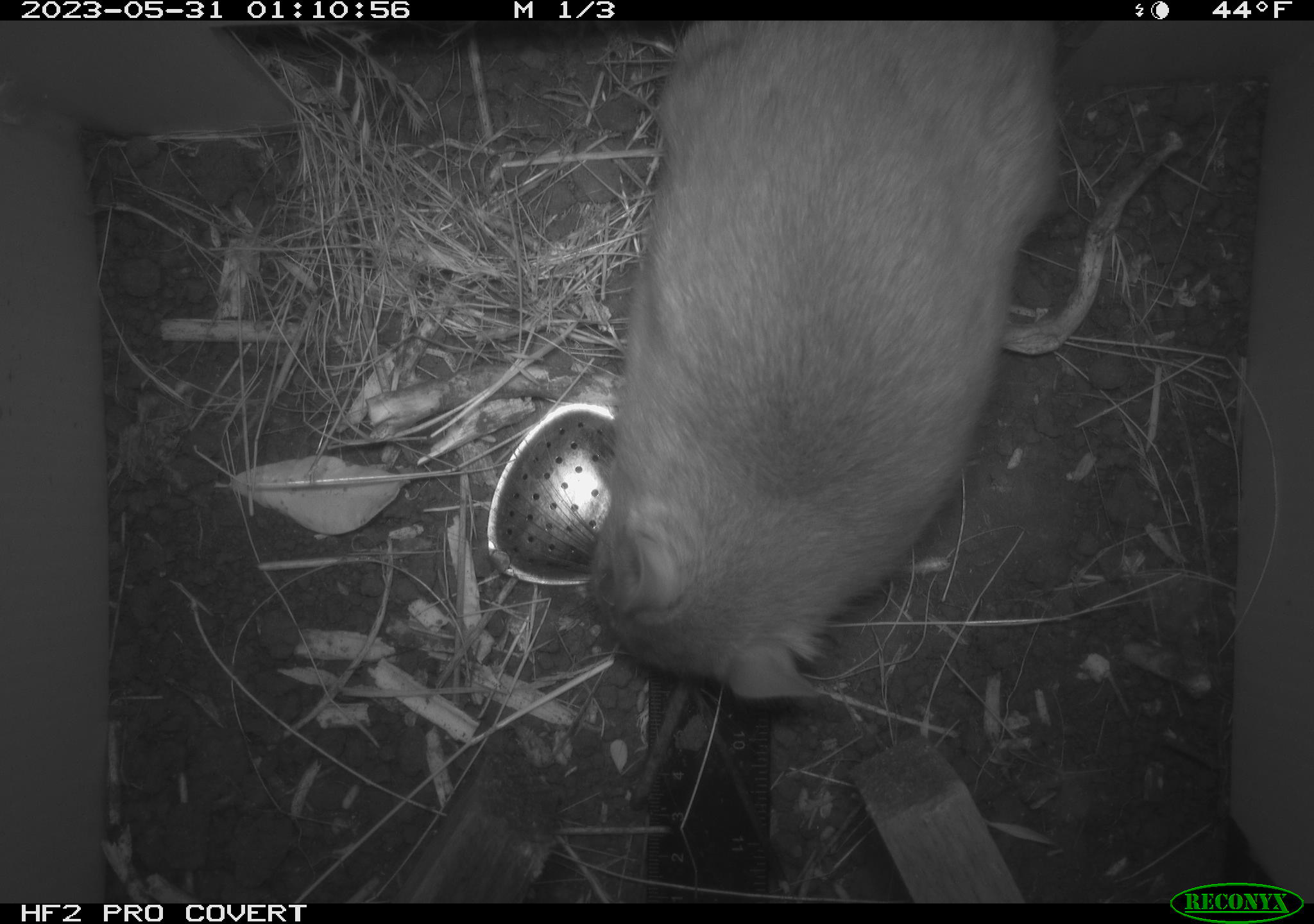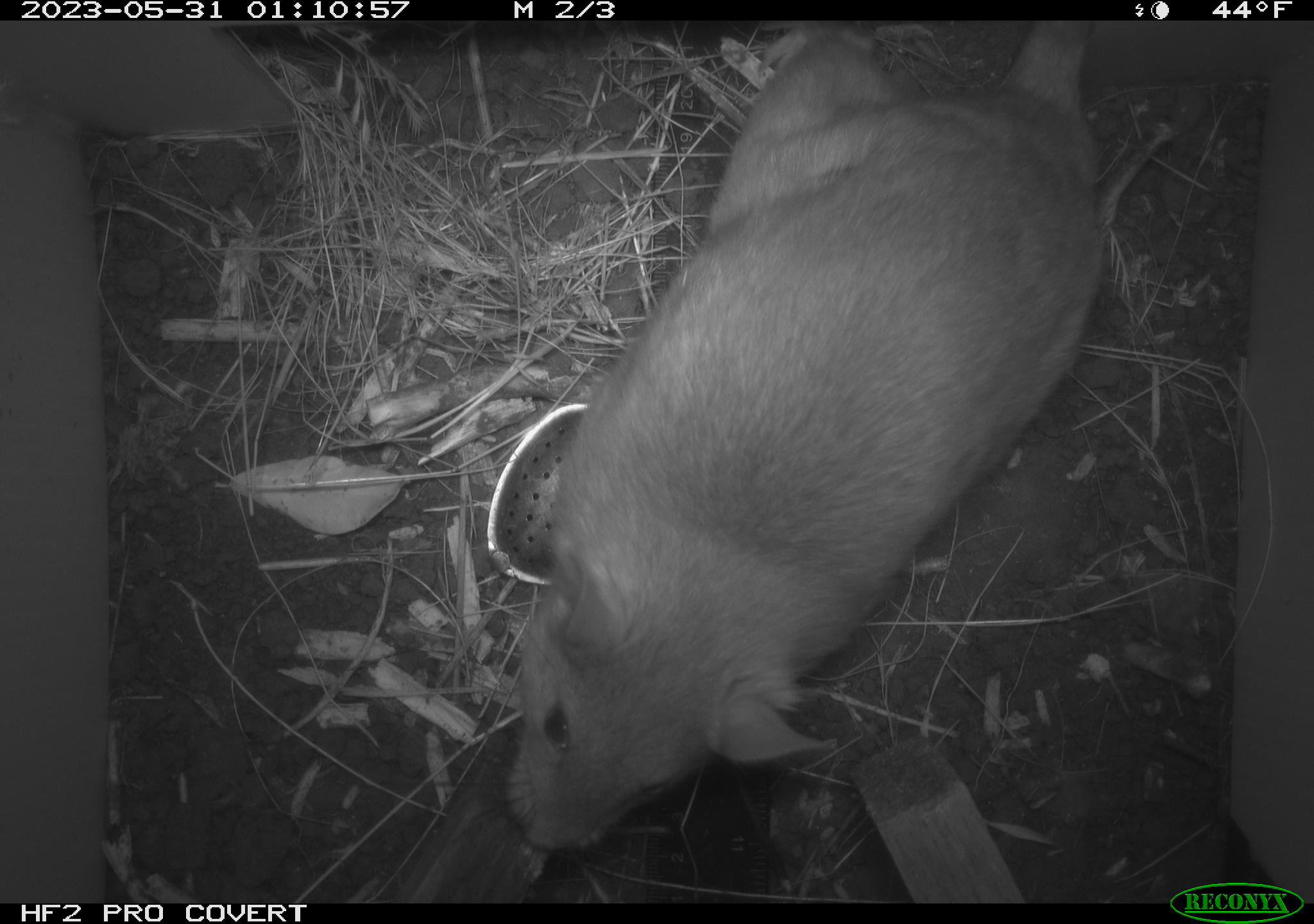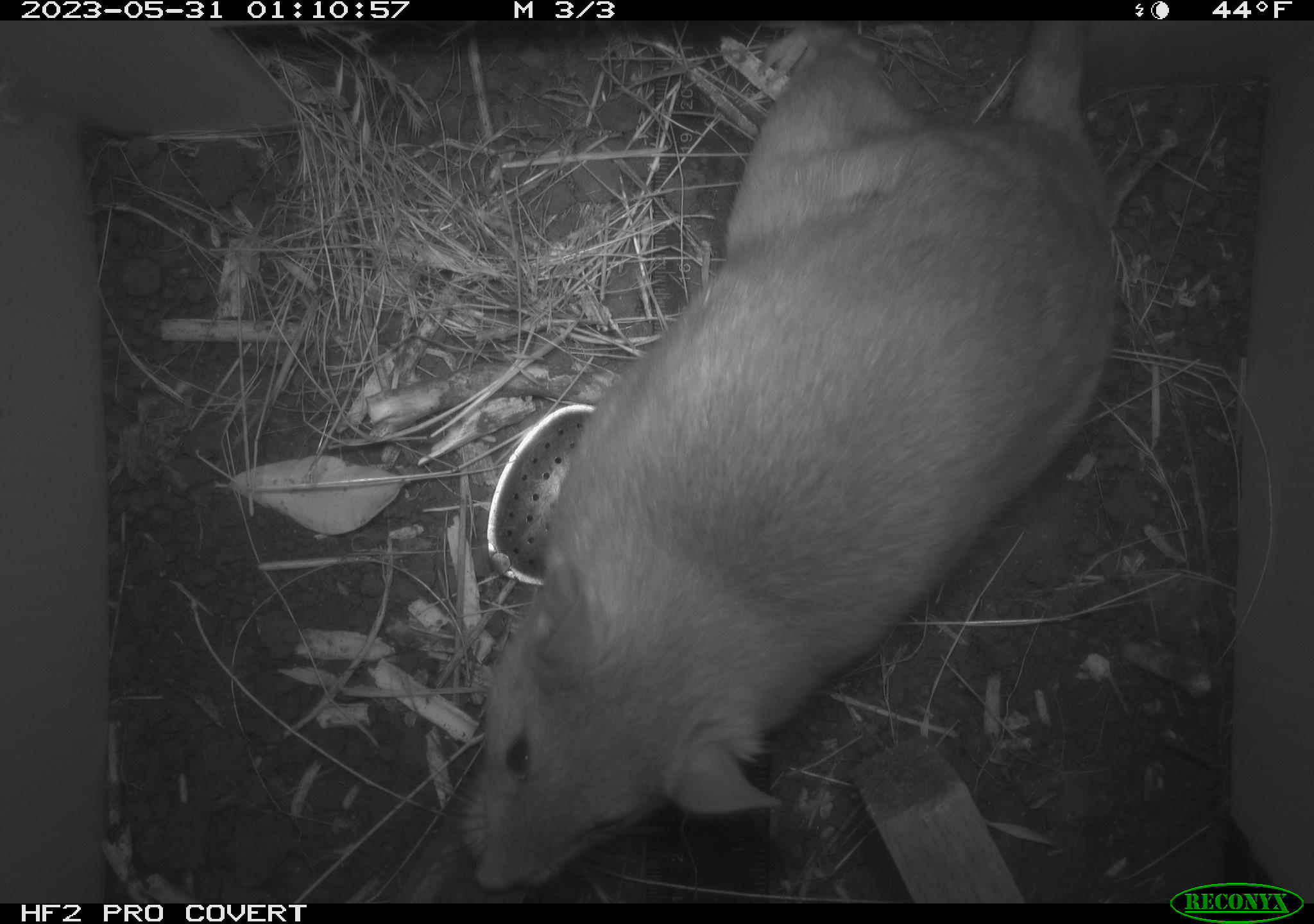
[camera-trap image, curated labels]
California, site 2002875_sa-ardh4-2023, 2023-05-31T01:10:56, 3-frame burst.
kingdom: Animalia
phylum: Chordata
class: Mammalia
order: Rodentia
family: Cricetidae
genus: Neotoma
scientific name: Neotoma fuscipes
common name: dusky-footed woodrat